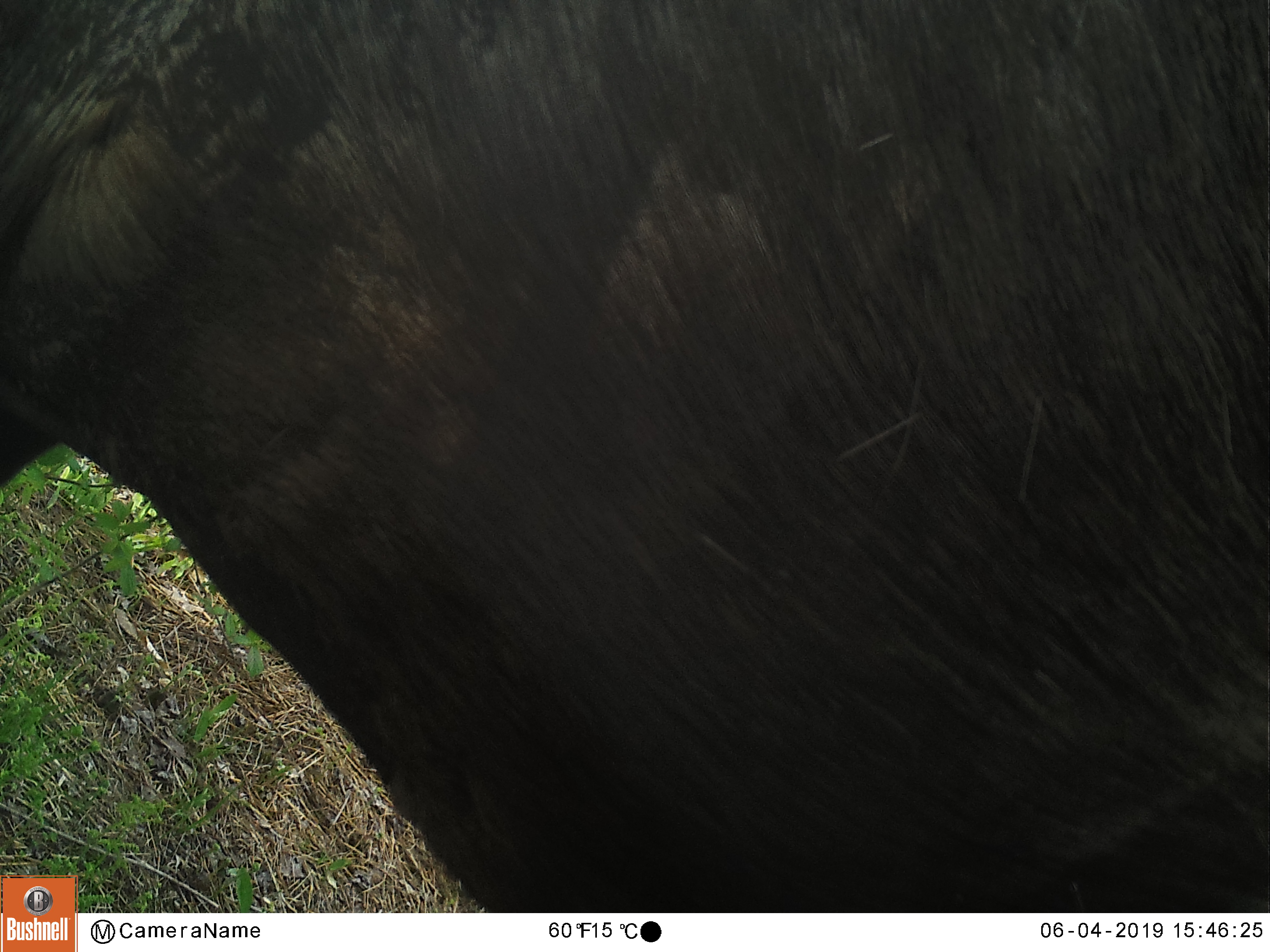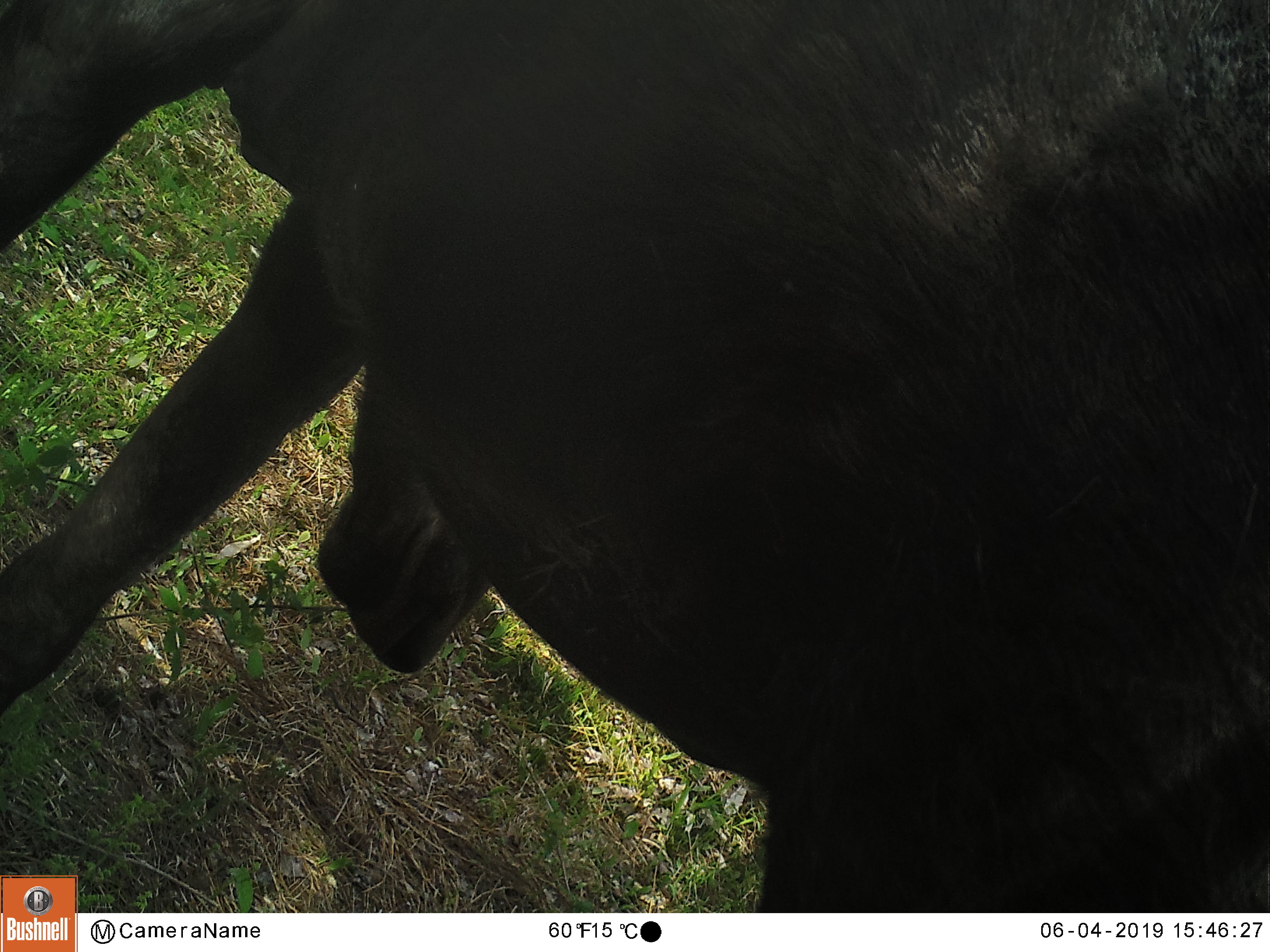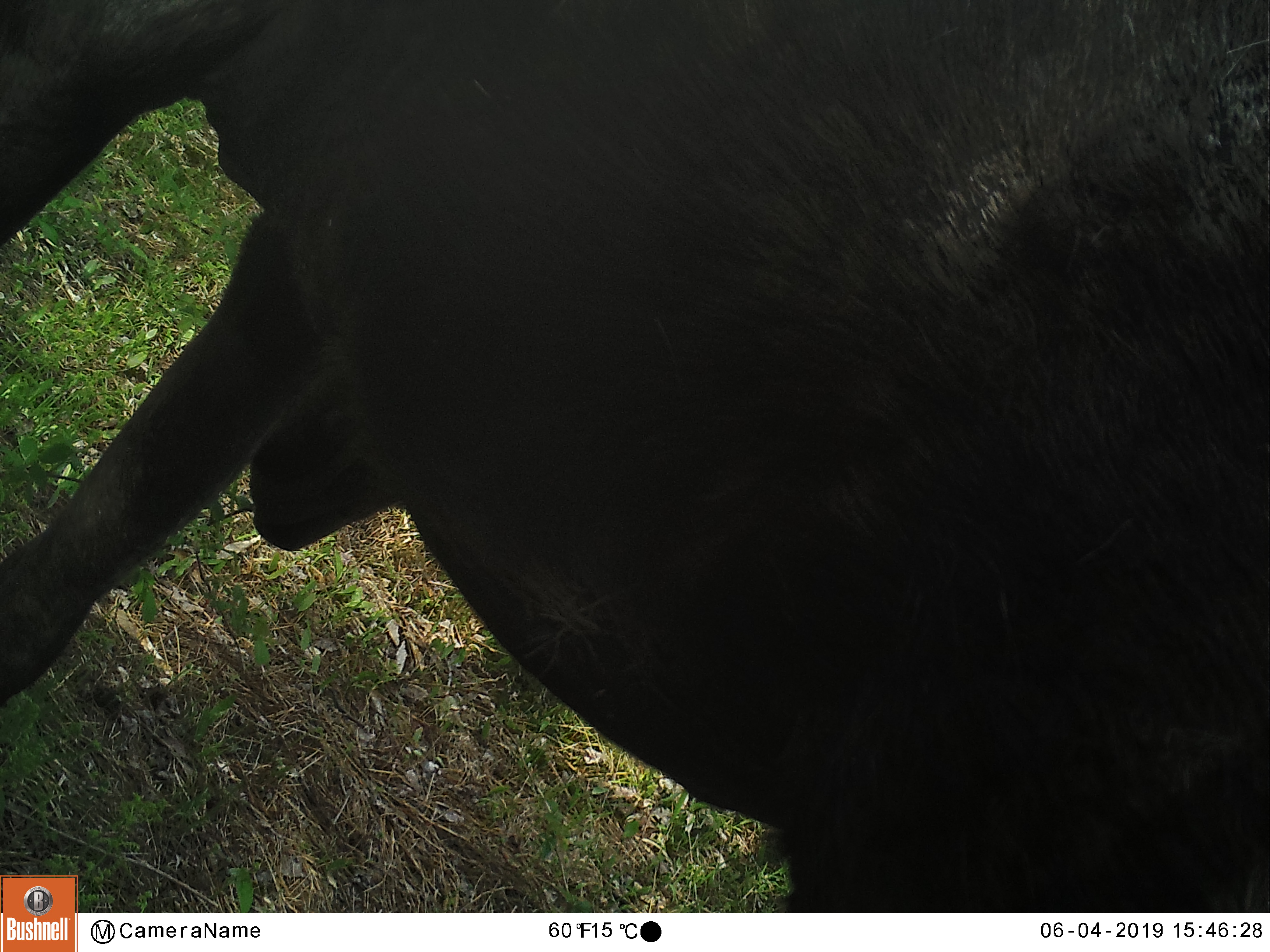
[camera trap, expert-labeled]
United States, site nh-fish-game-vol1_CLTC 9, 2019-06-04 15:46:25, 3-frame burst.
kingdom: Animalia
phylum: Chordata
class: Mammalia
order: Artiodactyla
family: Cervidae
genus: Alces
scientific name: Alces alces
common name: moose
Moose (Alces alces).